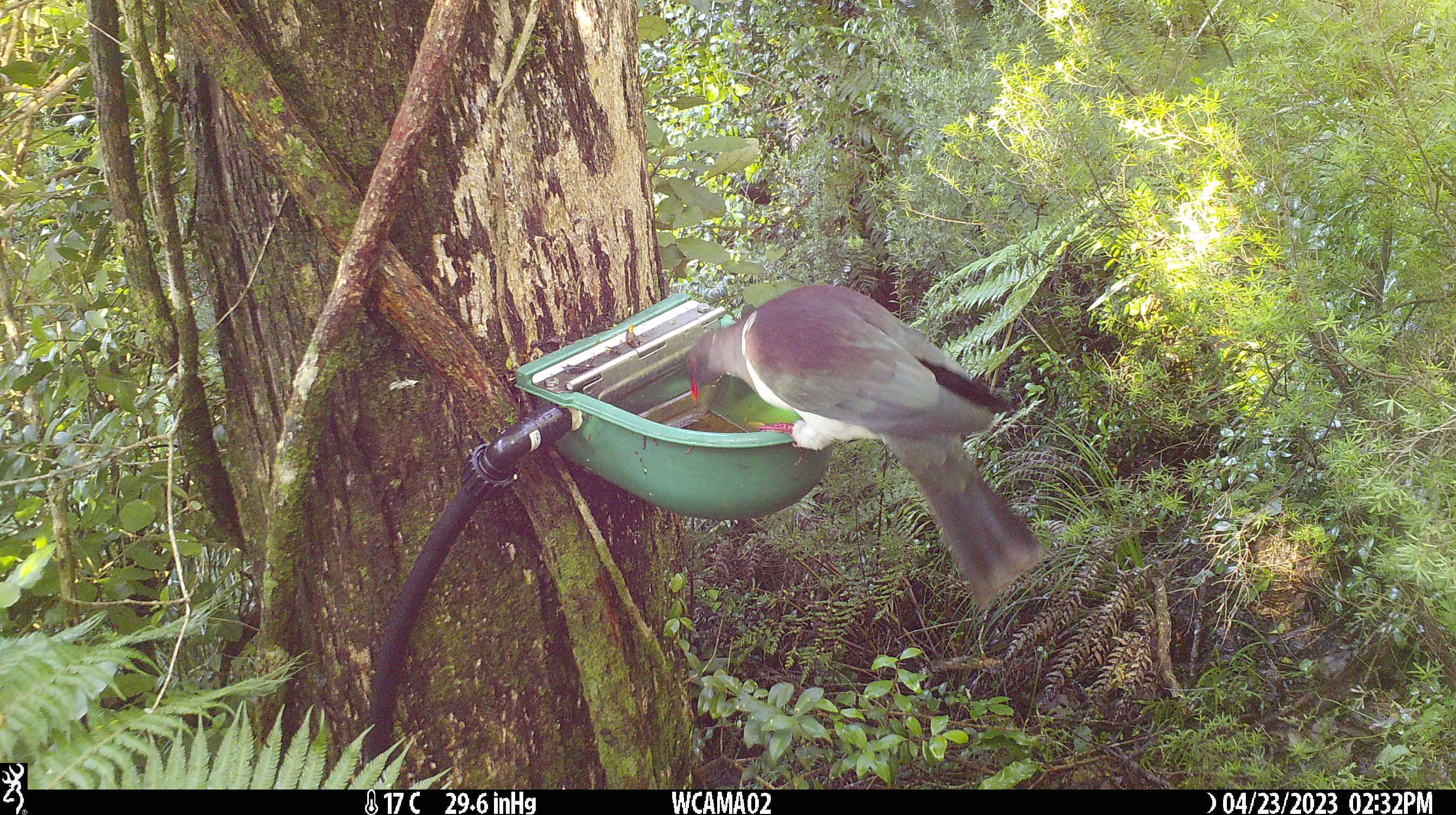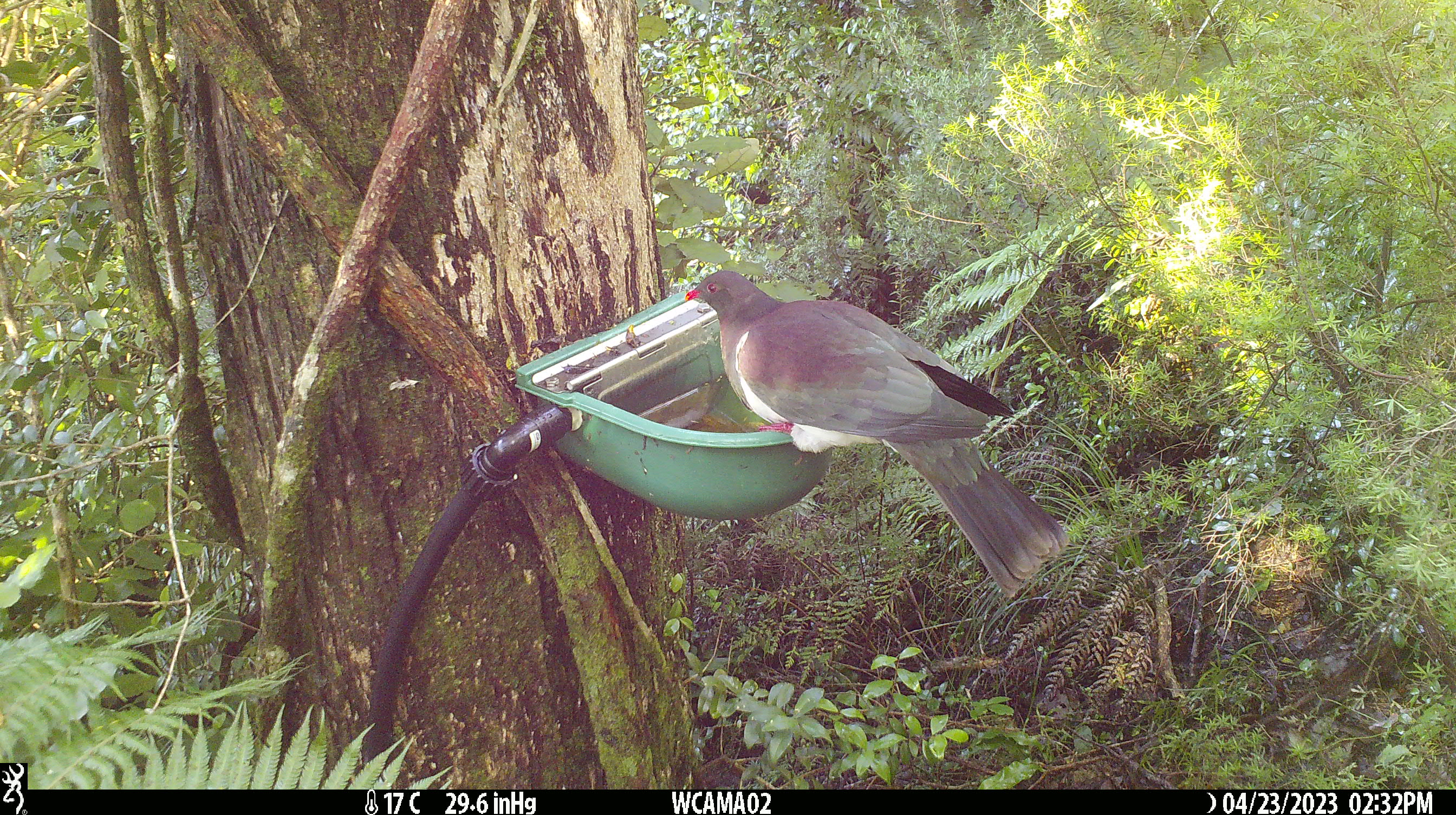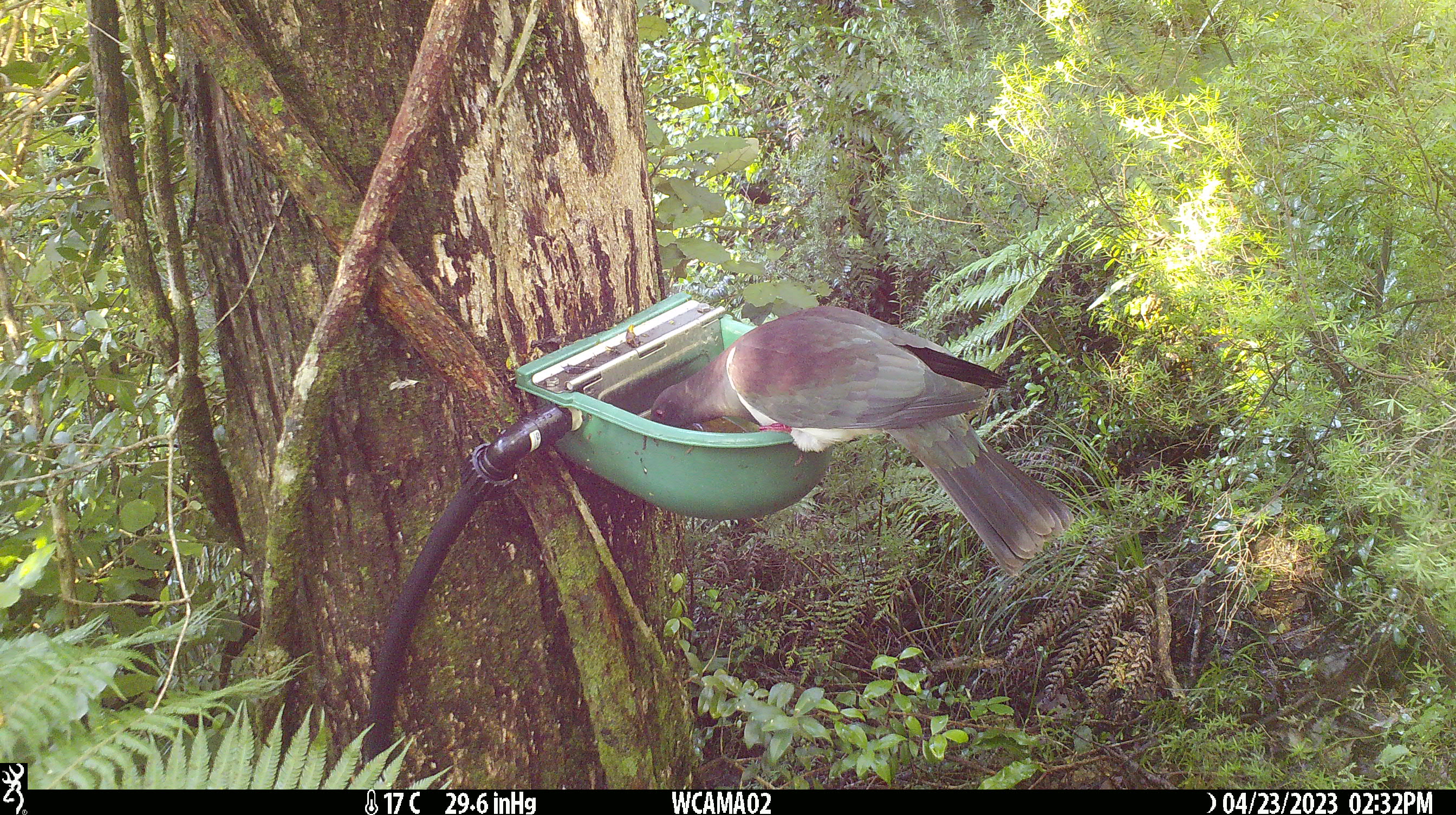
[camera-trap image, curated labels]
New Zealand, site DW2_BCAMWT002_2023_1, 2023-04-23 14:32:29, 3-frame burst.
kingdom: Animalia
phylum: Chordata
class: Aves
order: Columbiformes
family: Columbidae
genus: Hemiphaga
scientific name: Hemiphaga novaeseelandiae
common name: new zealand pigeon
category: kereru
Kereru (new zealand pigeon) (Hemiphaga novaeseelandiae).